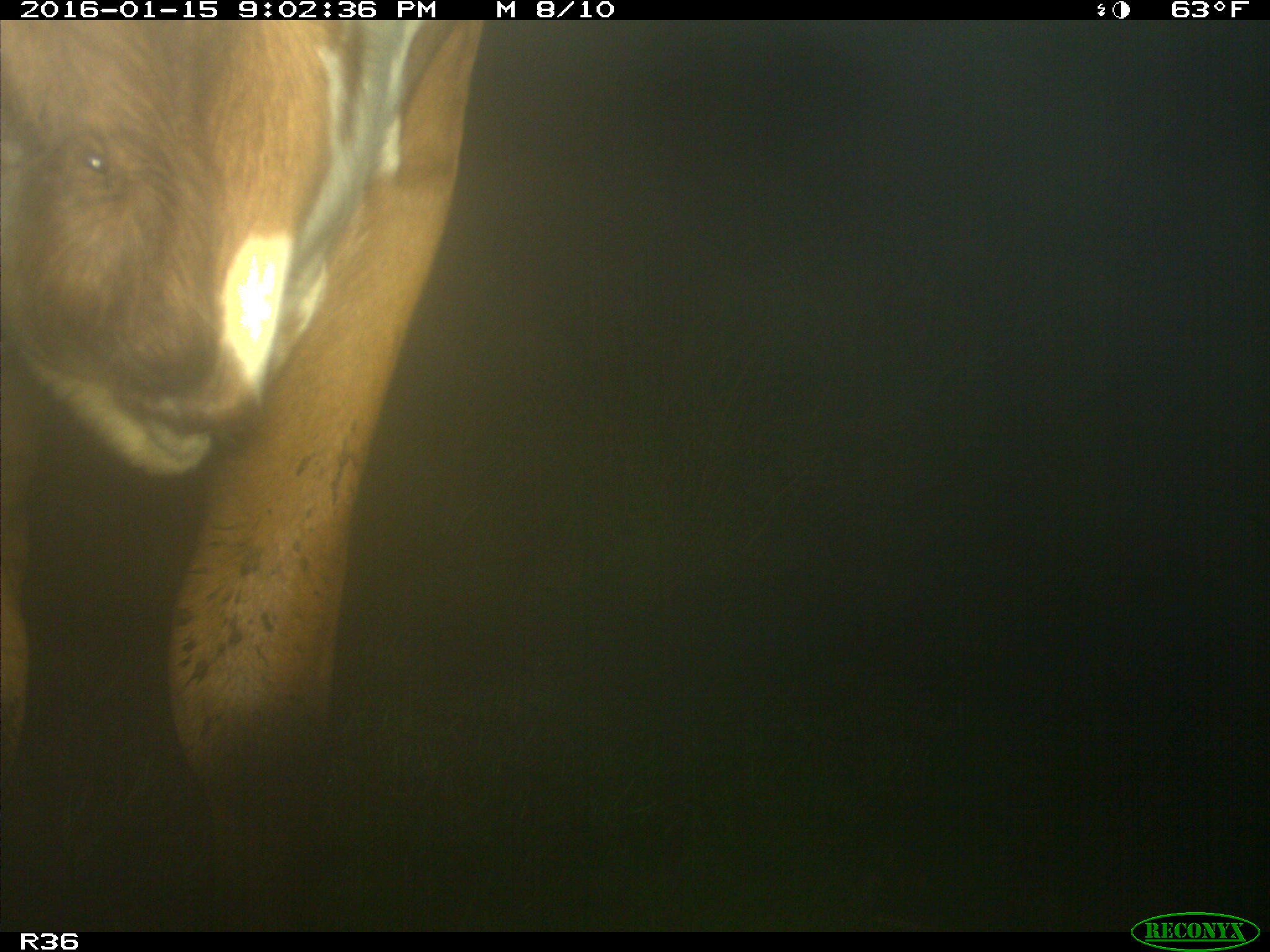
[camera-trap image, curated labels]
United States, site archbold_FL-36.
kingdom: Animalia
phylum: Chordata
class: Mammalia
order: Artiodactyla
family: Bovidae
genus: Bos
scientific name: Bos taurus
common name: domestic cow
Bos taurus (domestic cow).